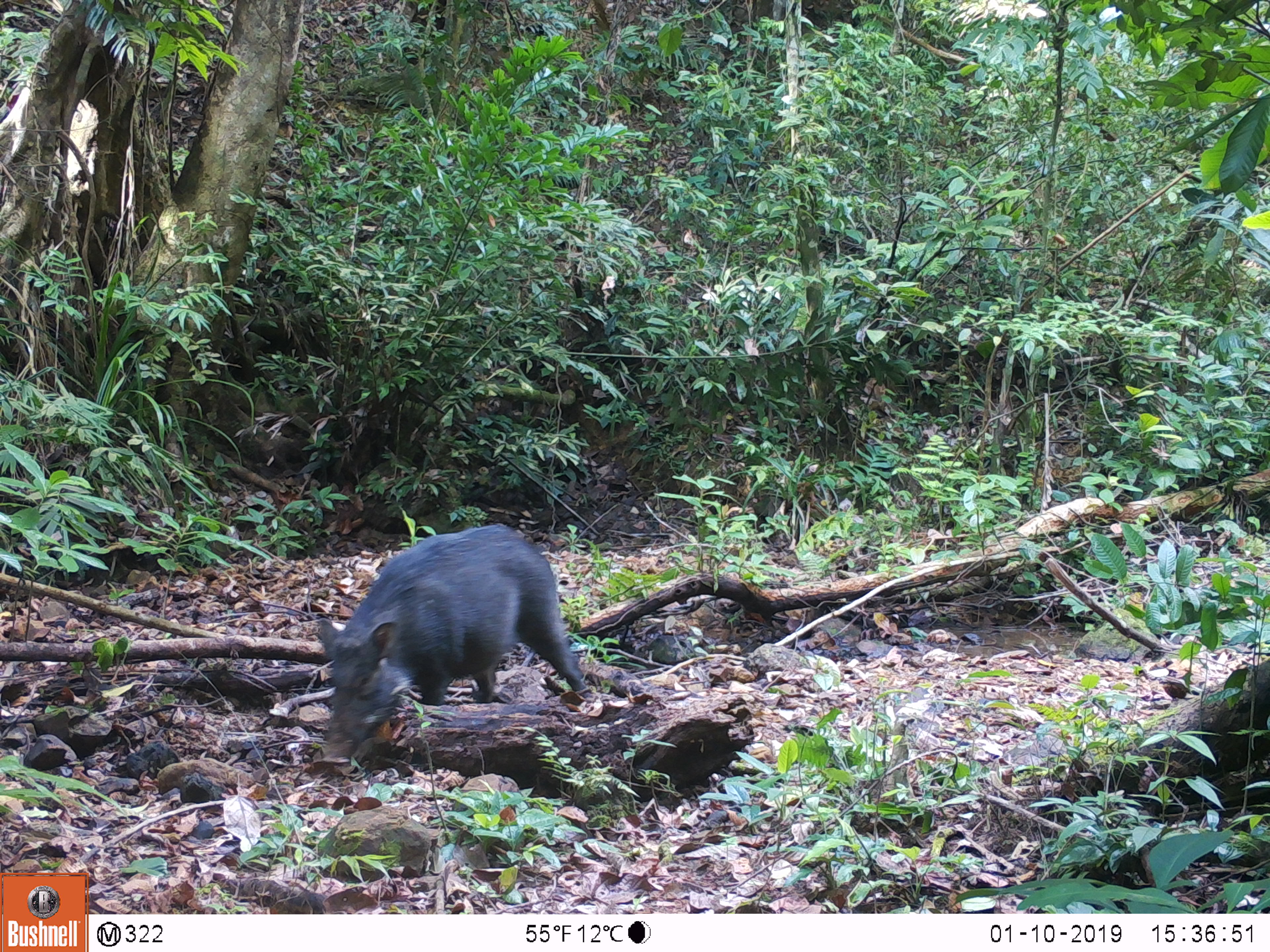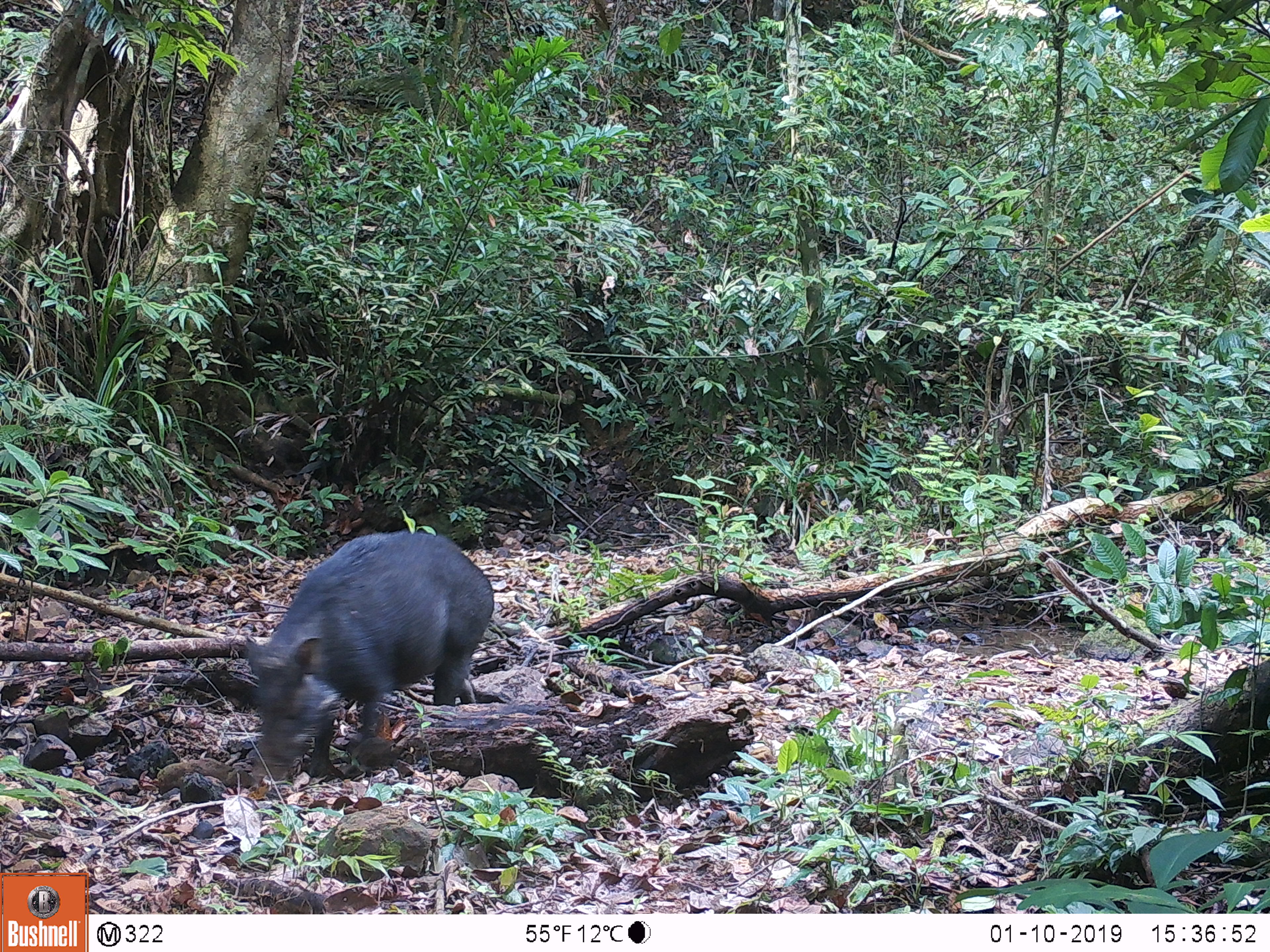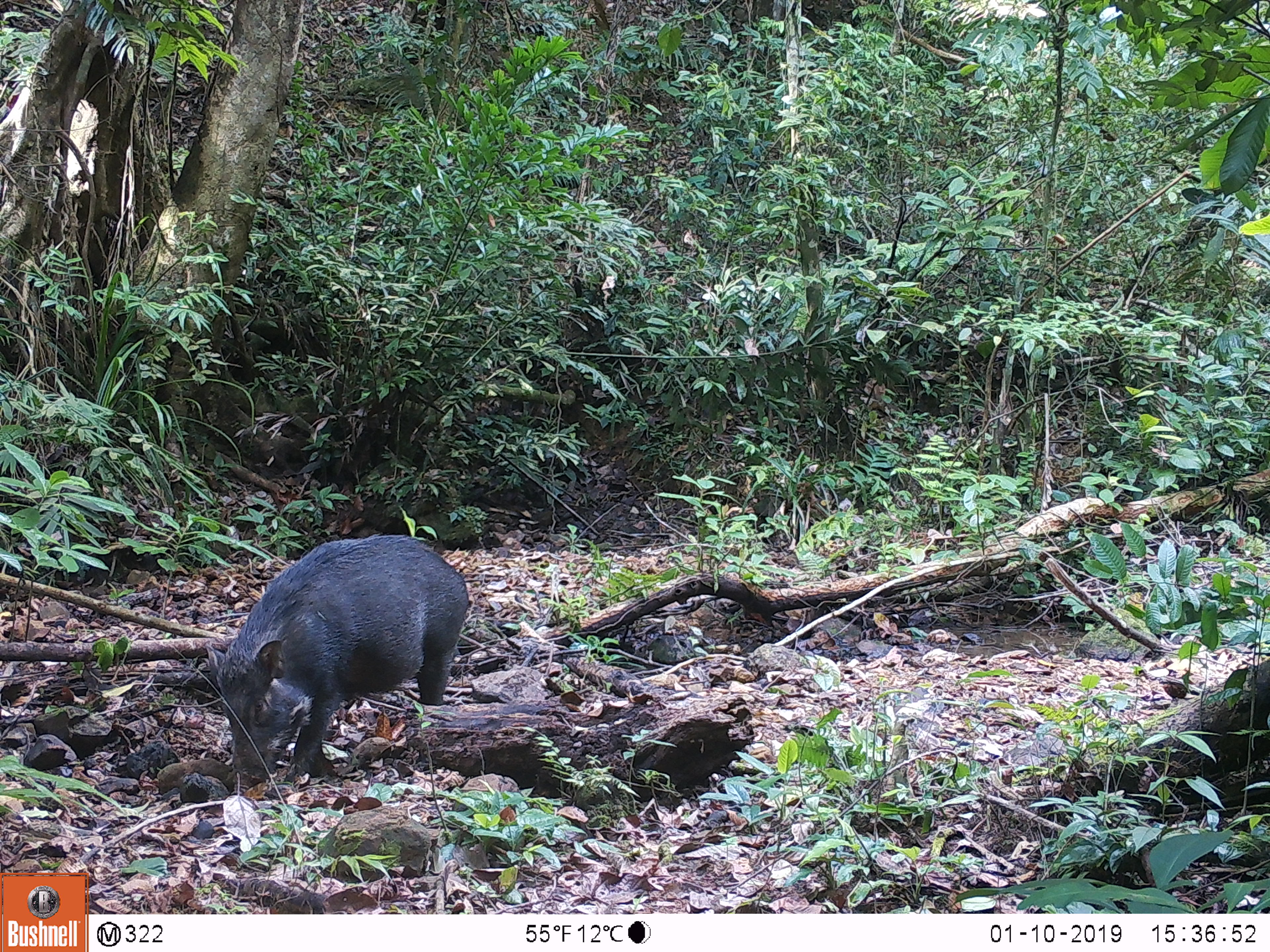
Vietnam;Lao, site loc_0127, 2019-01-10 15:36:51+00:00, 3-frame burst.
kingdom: Animalia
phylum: Chordata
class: Mammalia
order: Artiodactyla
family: Suidae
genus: Sus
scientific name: Sus scrofa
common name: eurasian wild pig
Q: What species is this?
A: Eurasian wild pig (Sus scrofa).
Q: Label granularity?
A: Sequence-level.